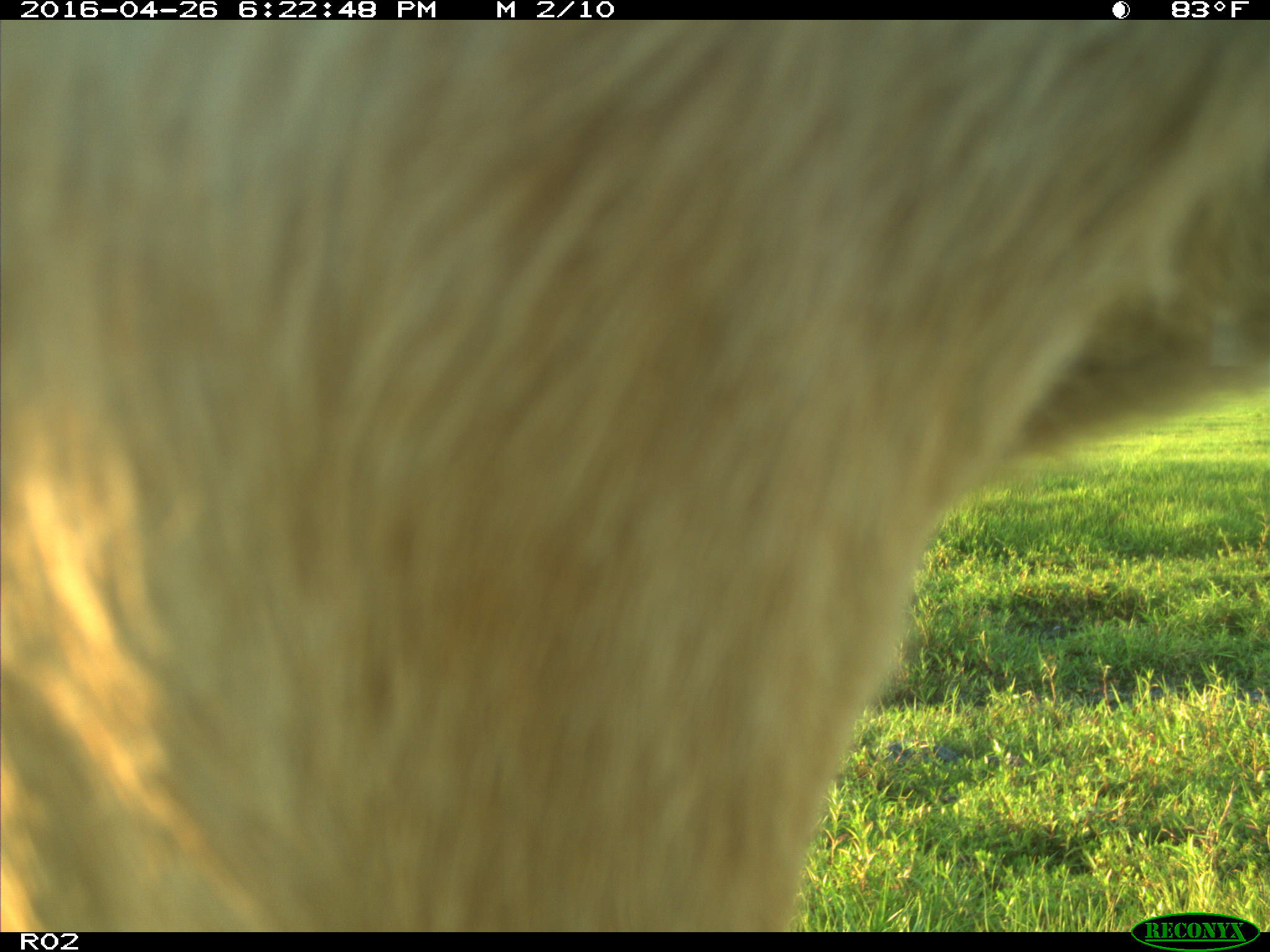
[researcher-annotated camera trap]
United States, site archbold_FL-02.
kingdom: Animalia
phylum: Chordata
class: Mammalia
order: Artiodactyla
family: Bovidae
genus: Bos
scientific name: Bos taurus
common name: domestic cow